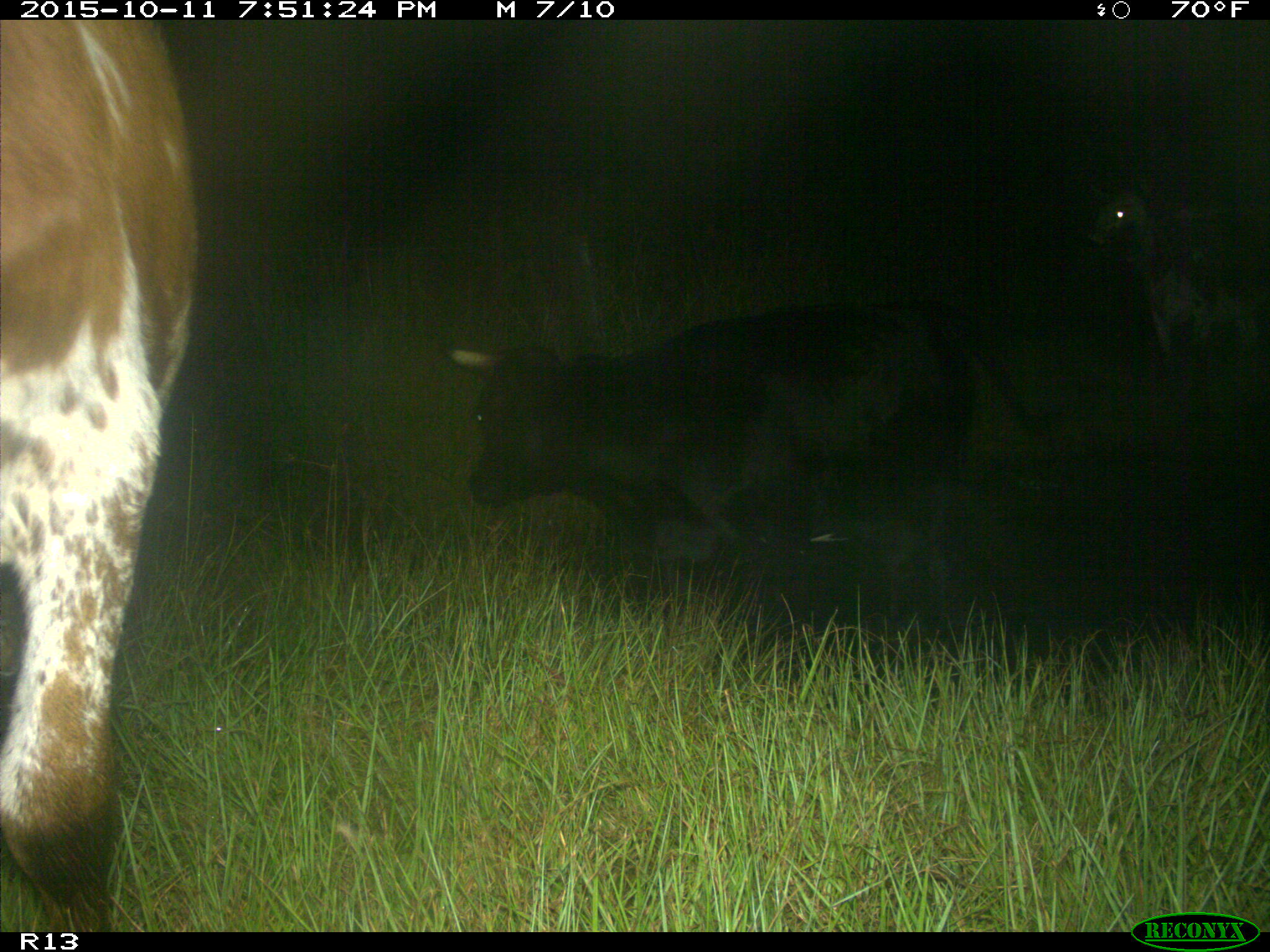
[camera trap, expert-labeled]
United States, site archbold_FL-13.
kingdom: Animalia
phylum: Chordata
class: Mammalia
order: Artiodactyla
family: Bovidae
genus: Bos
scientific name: Bos taurus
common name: domestic cow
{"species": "Bos taurus (domestic cow)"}